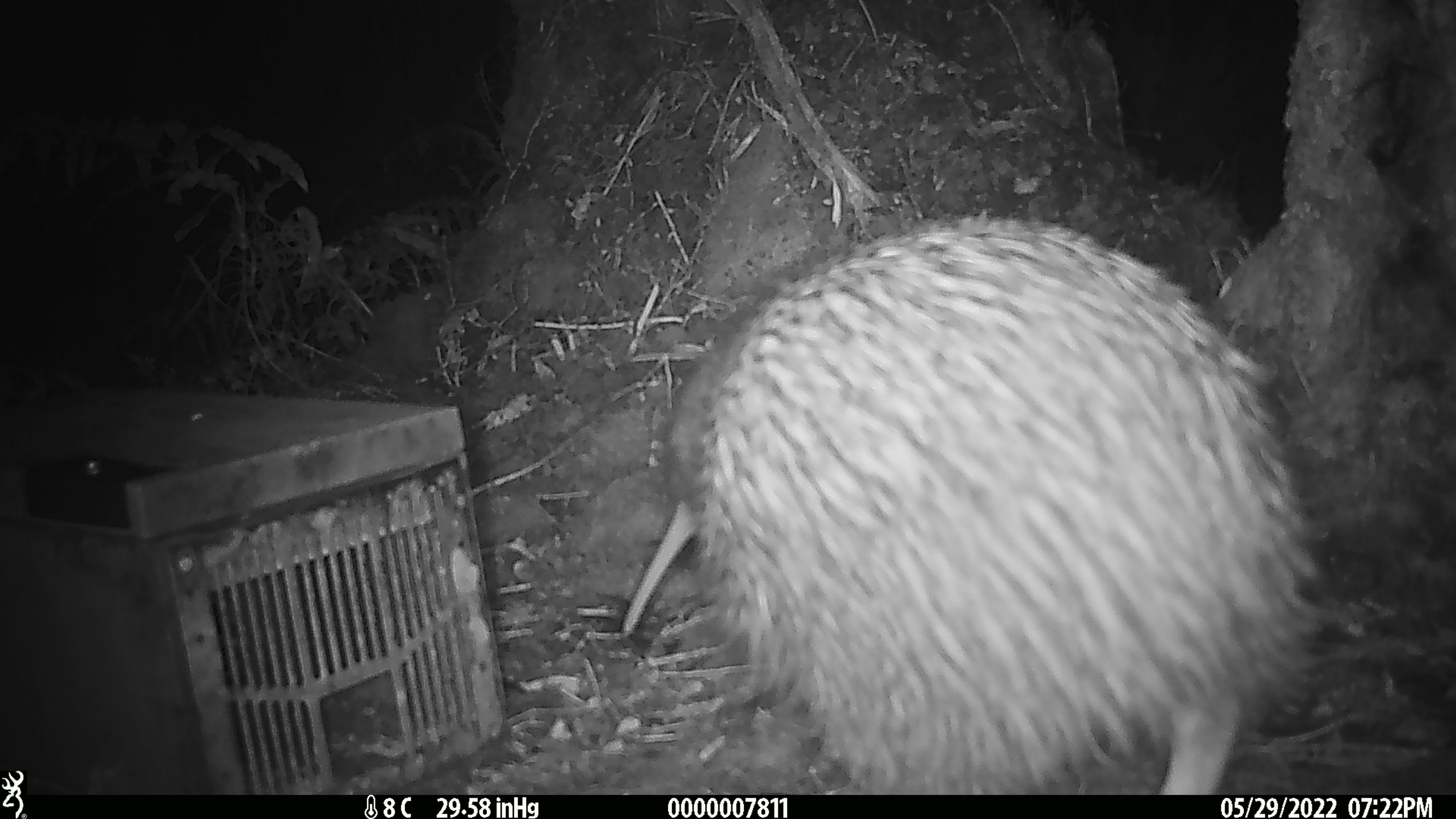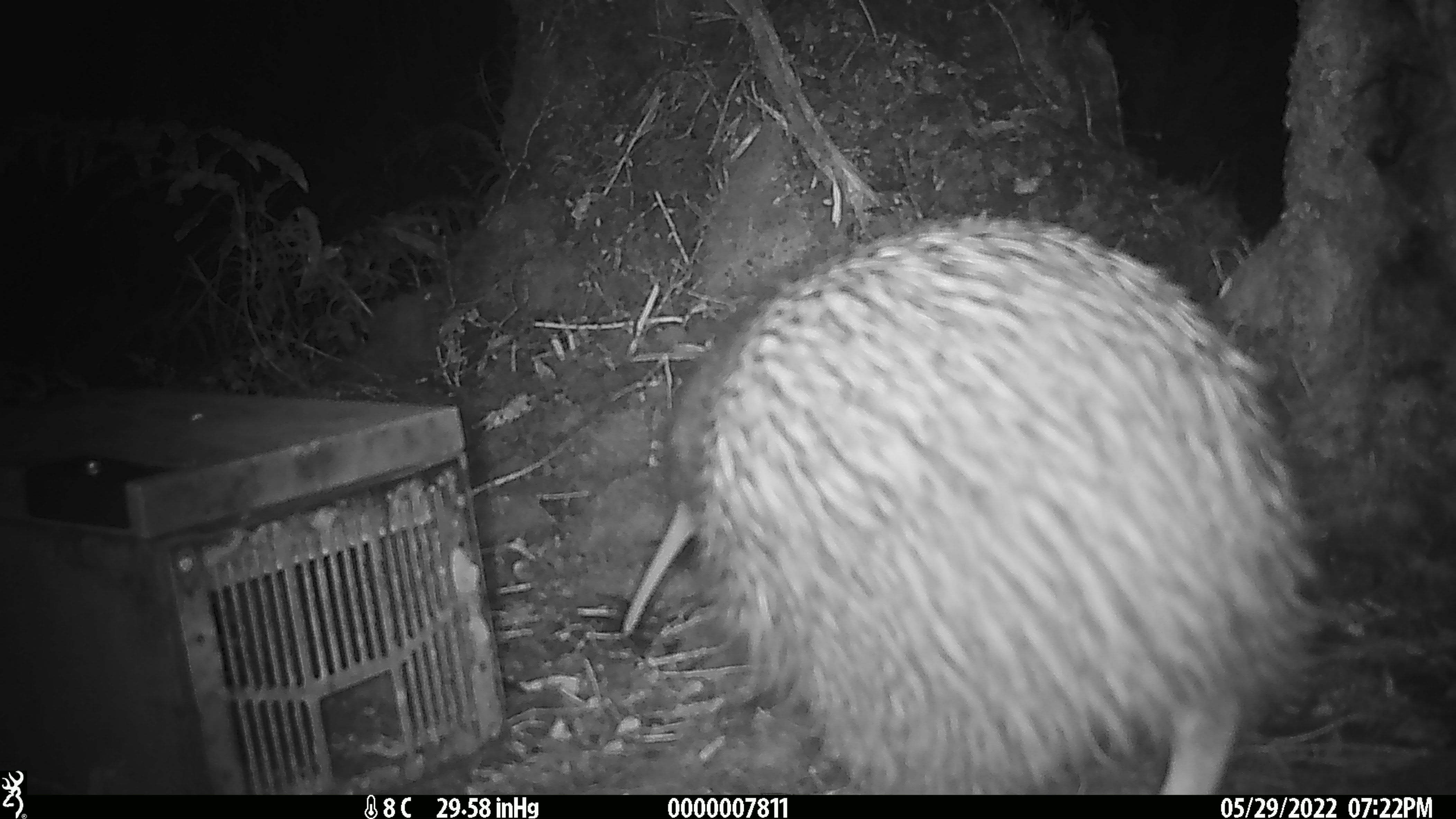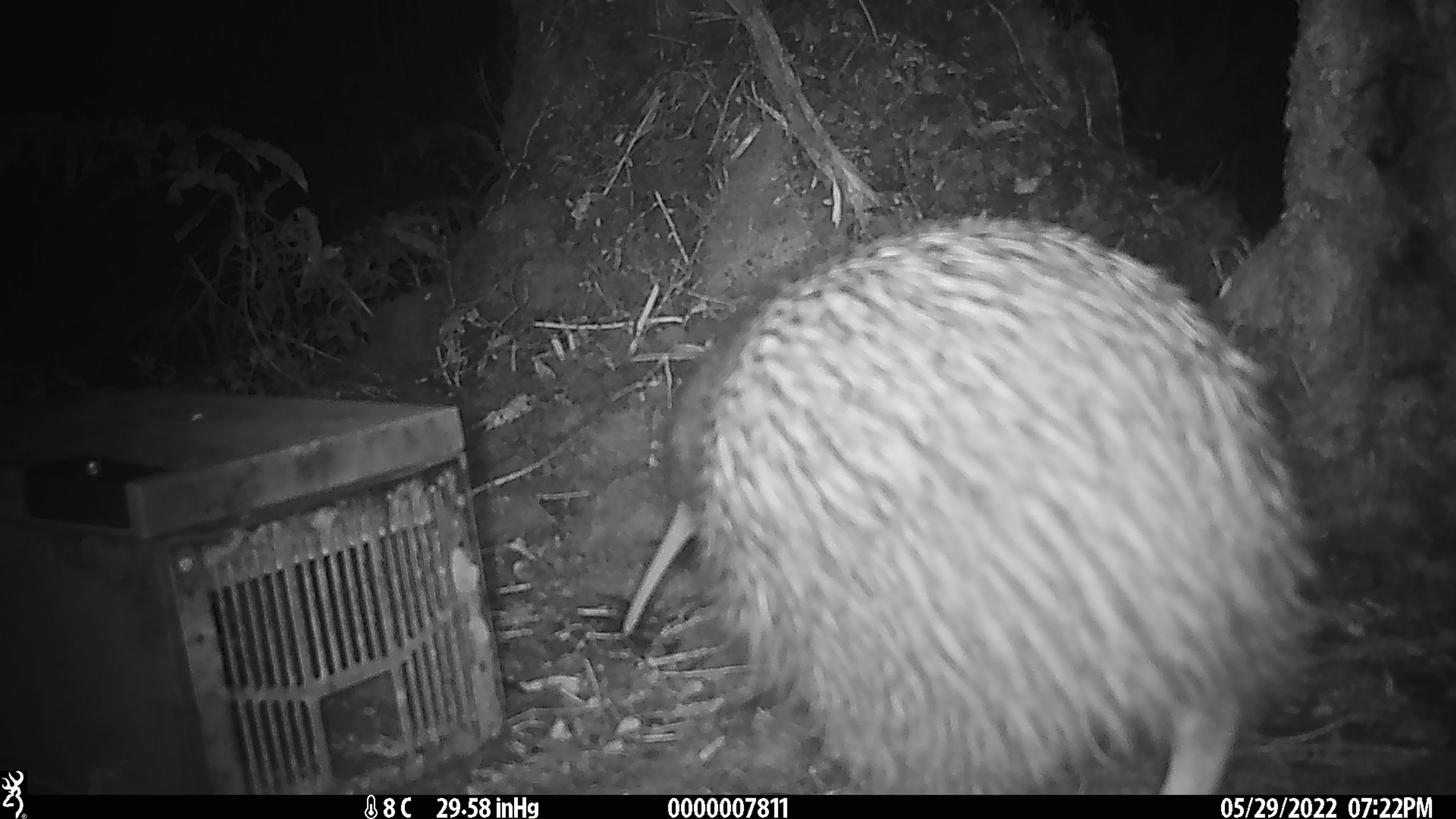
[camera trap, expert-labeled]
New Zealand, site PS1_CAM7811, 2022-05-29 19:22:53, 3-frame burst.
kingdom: Animalia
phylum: Chordata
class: Aves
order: Apterygiformes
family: Apterygidae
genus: Apteryx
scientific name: Apteryx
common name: kiwi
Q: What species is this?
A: Kiwi (Apteryx).